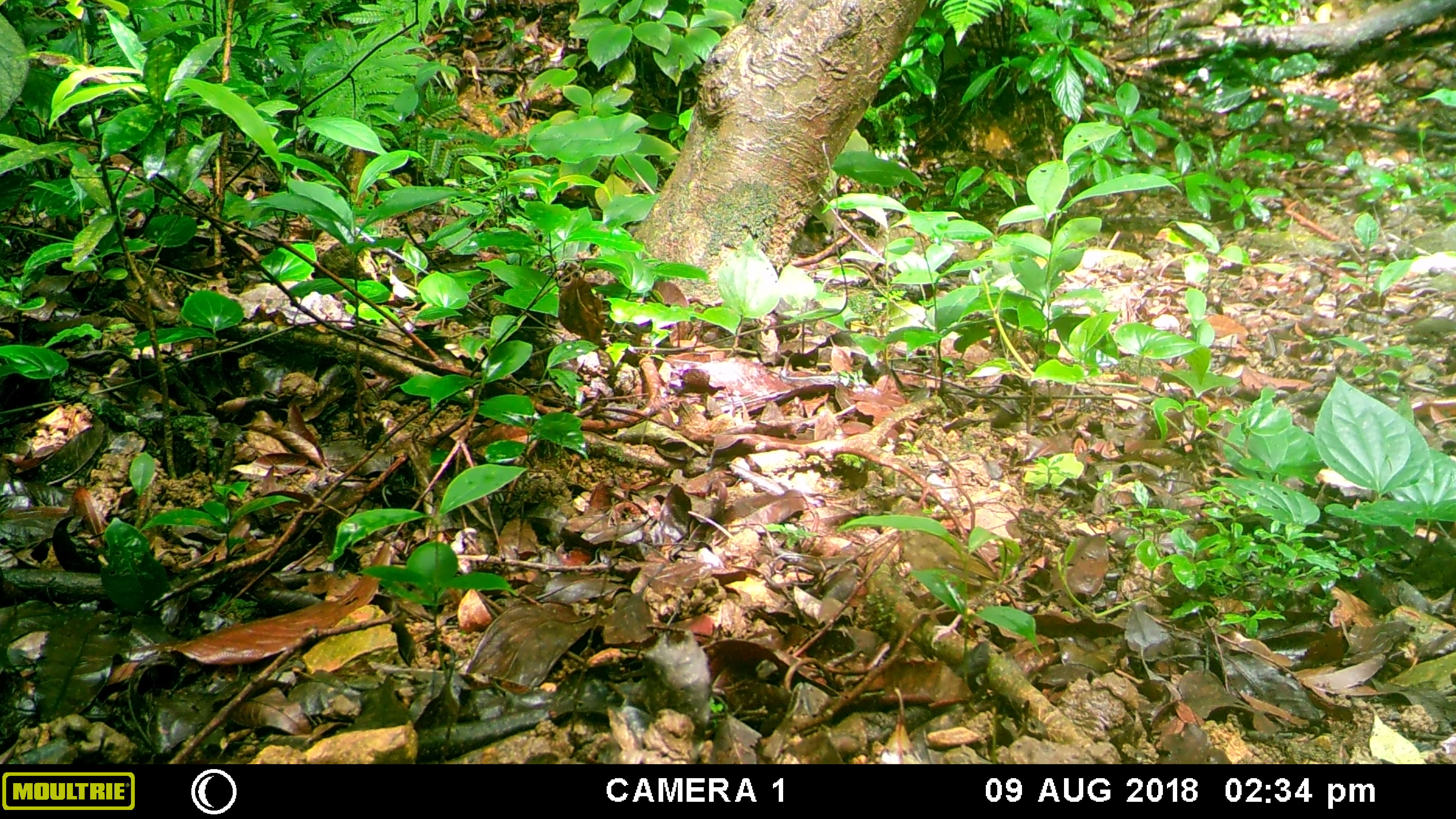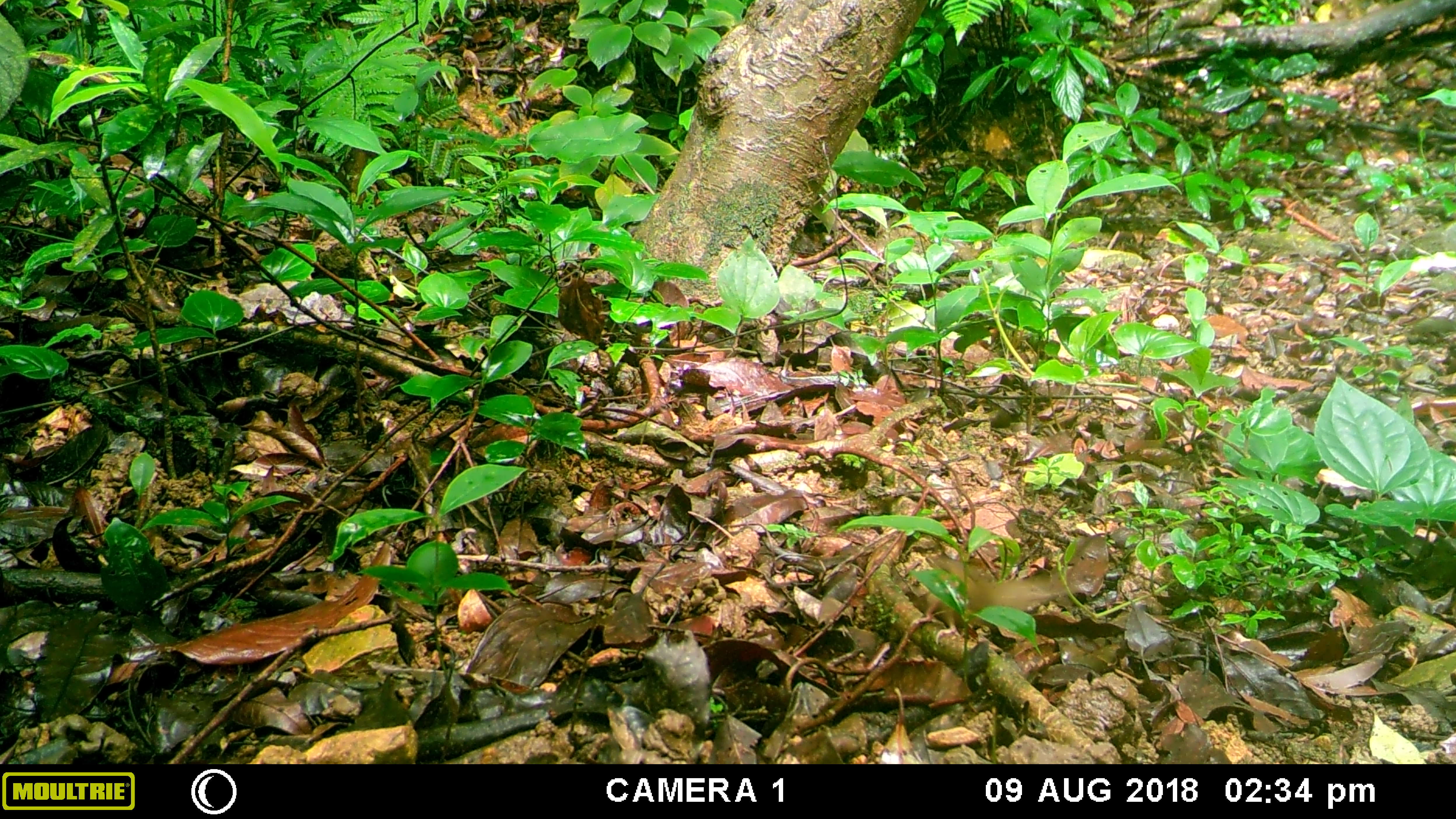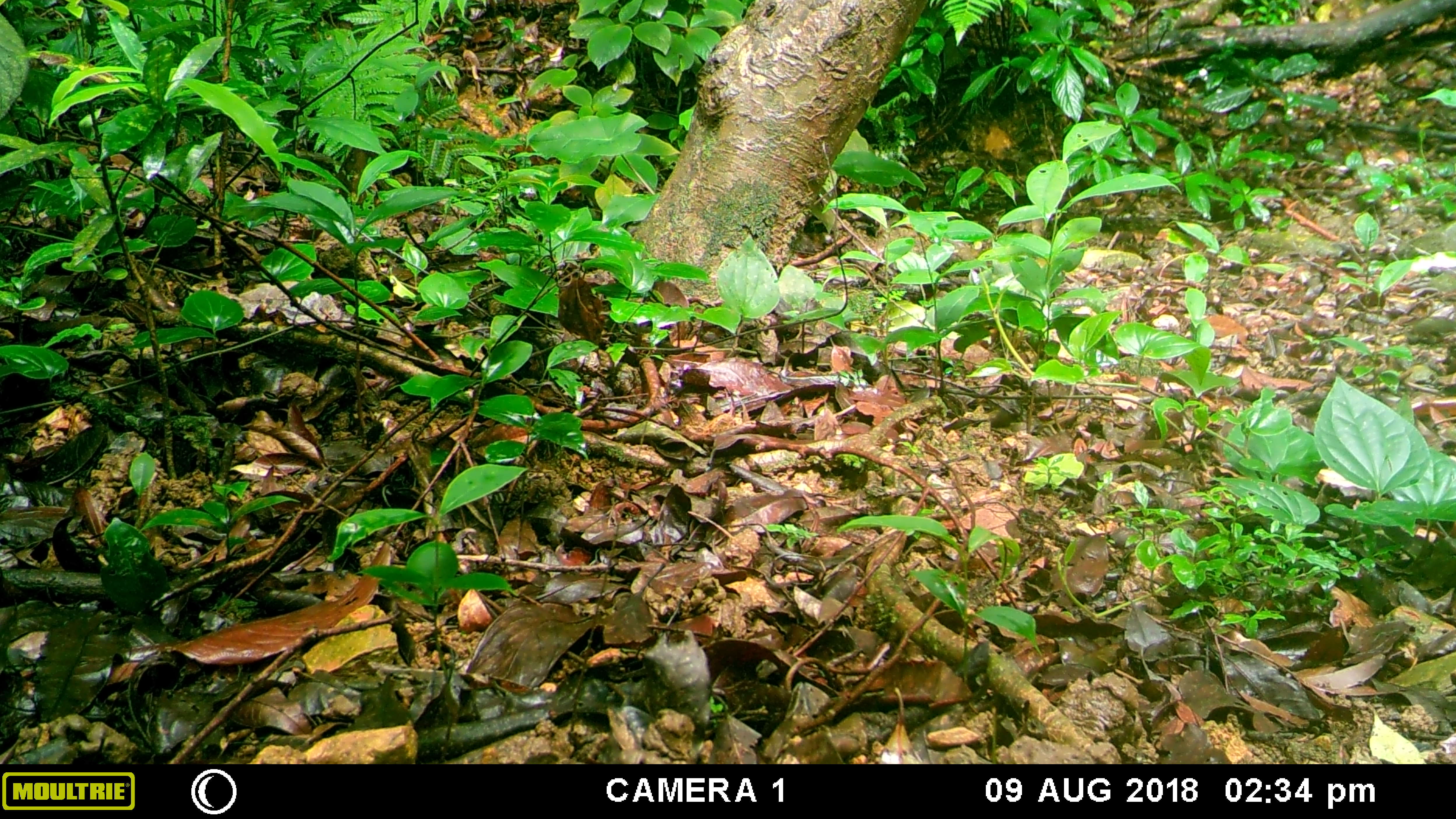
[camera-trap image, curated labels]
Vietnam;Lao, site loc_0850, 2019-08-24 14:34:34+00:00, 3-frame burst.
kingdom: Animalia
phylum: Chordata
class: Aves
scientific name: Aves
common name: bird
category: unidentified bird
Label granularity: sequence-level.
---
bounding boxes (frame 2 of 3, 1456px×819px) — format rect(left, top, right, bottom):
unidentified bird: rect(910, 557, 1082, 644)